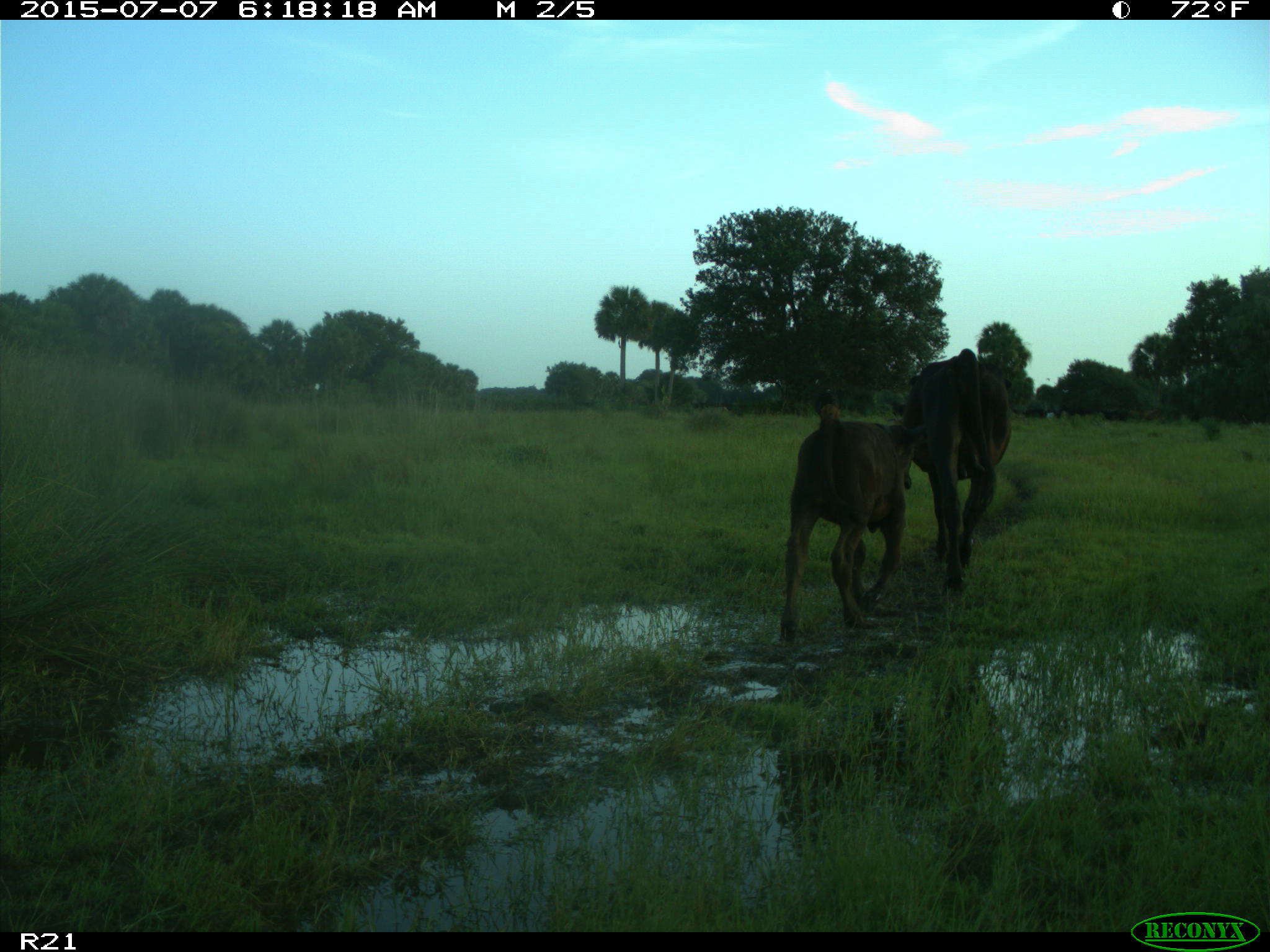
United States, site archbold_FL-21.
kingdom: Animalia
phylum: Chordata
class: Mammalia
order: Artiodactyla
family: Bovidae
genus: Bos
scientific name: Bos taurus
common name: domestic cow